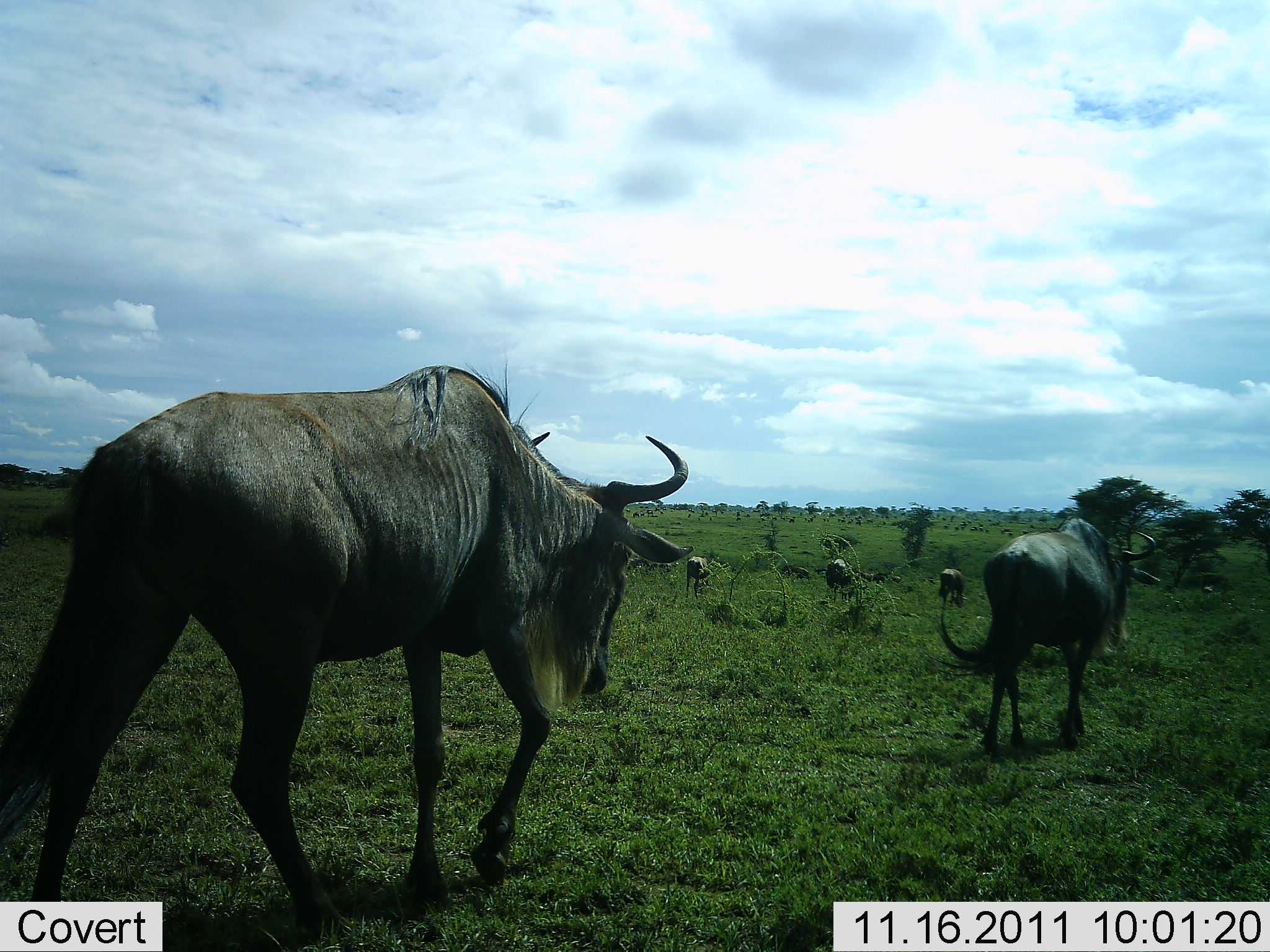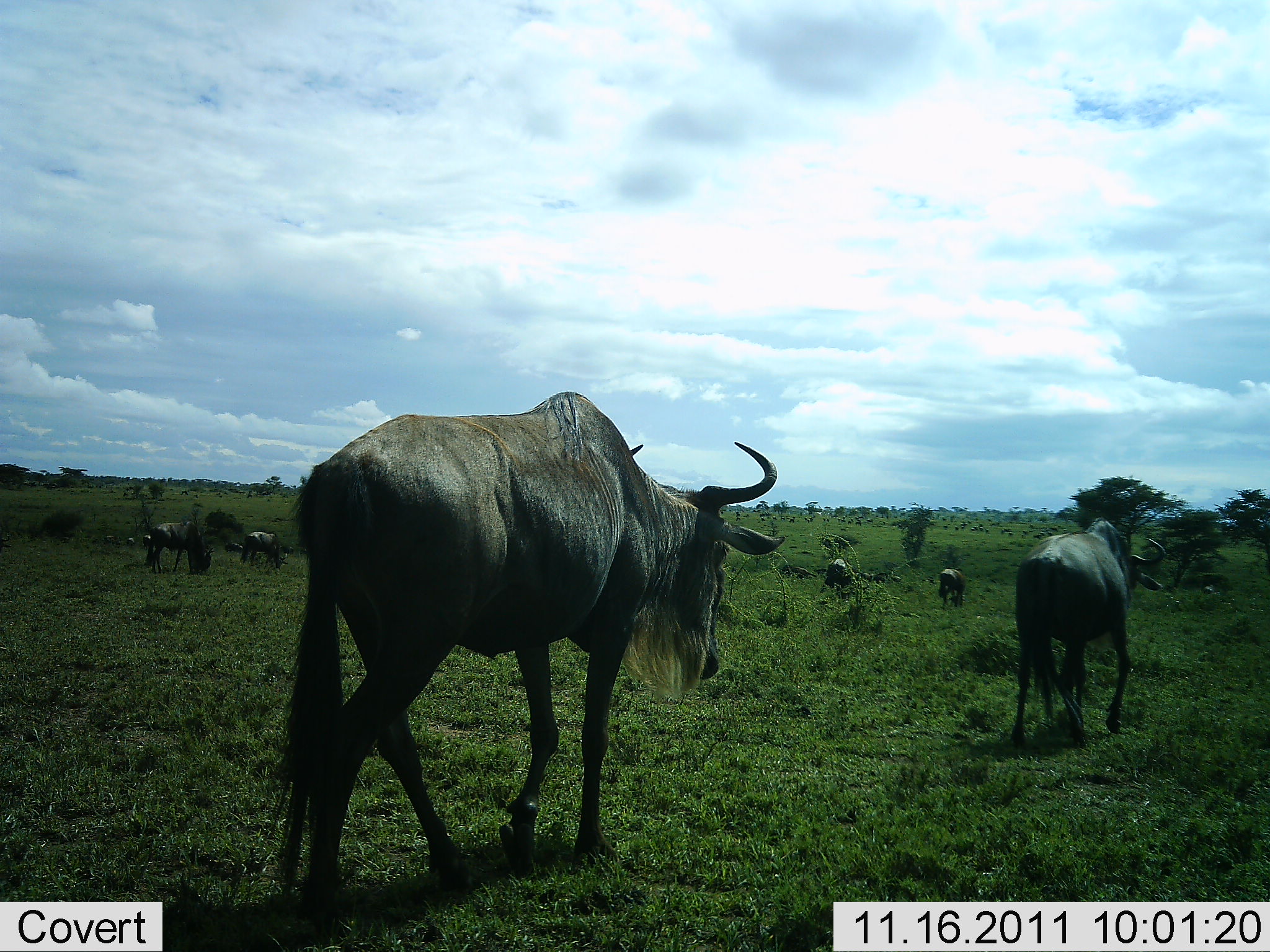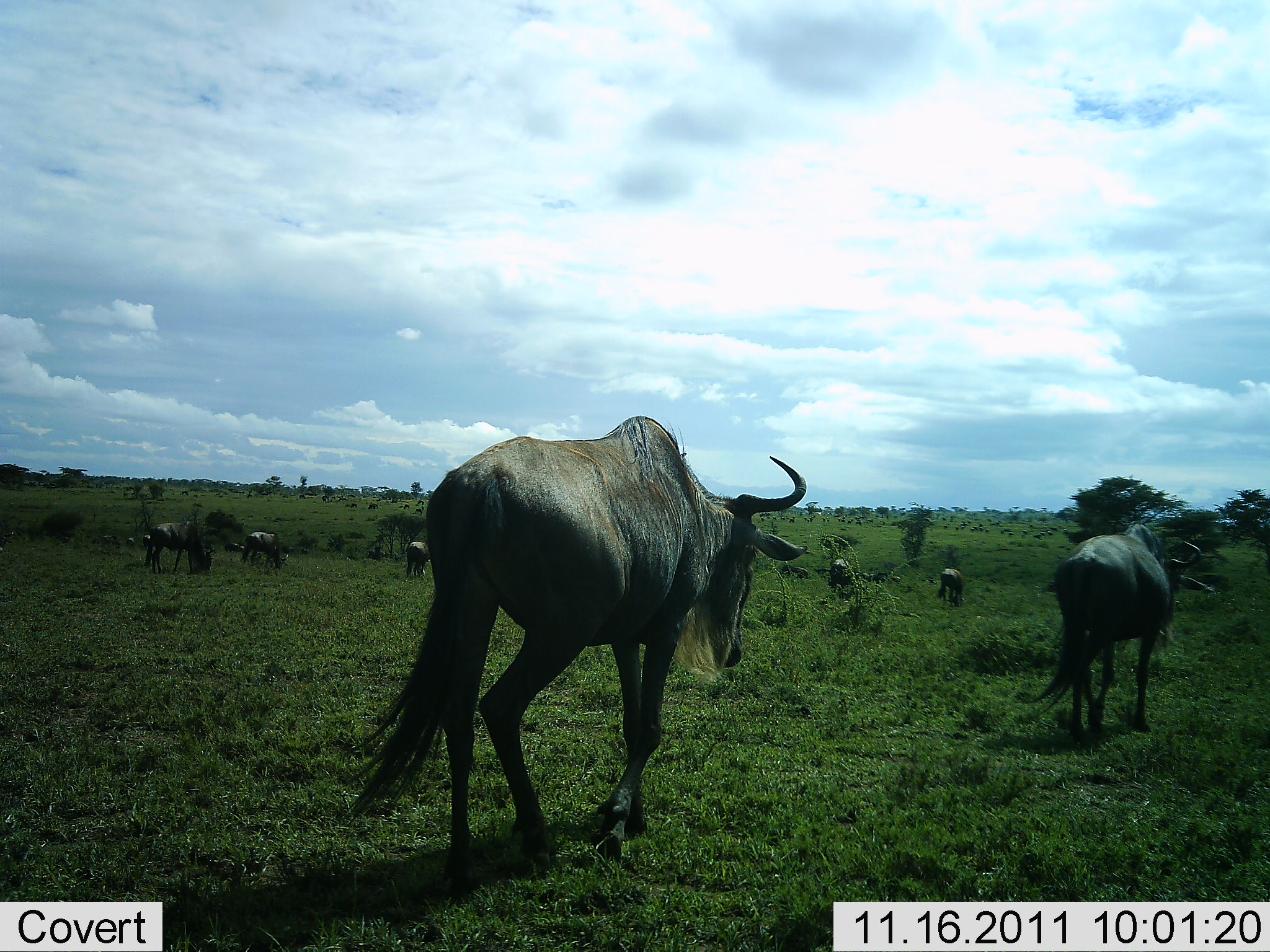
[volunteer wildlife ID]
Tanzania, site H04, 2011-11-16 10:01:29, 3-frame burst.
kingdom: Animalia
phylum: Chordata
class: Mammalia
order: Artiodactyla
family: Bovidae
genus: Connochaetes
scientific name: Connochaetes taurinus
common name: blue wildebeest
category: wildebeest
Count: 8.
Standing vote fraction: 20%.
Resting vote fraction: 0%.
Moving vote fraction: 100%.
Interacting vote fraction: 0%.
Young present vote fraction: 0%.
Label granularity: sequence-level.